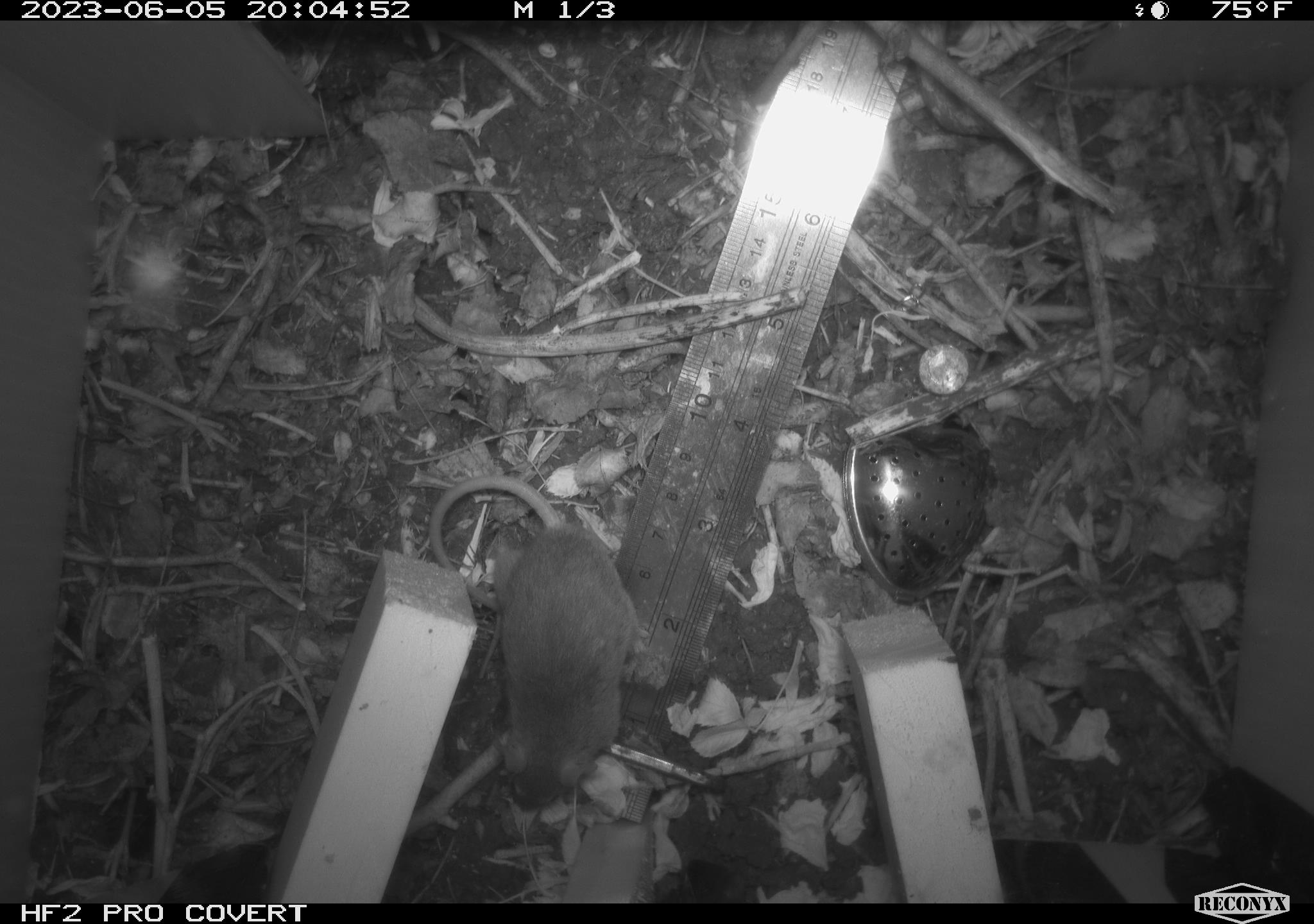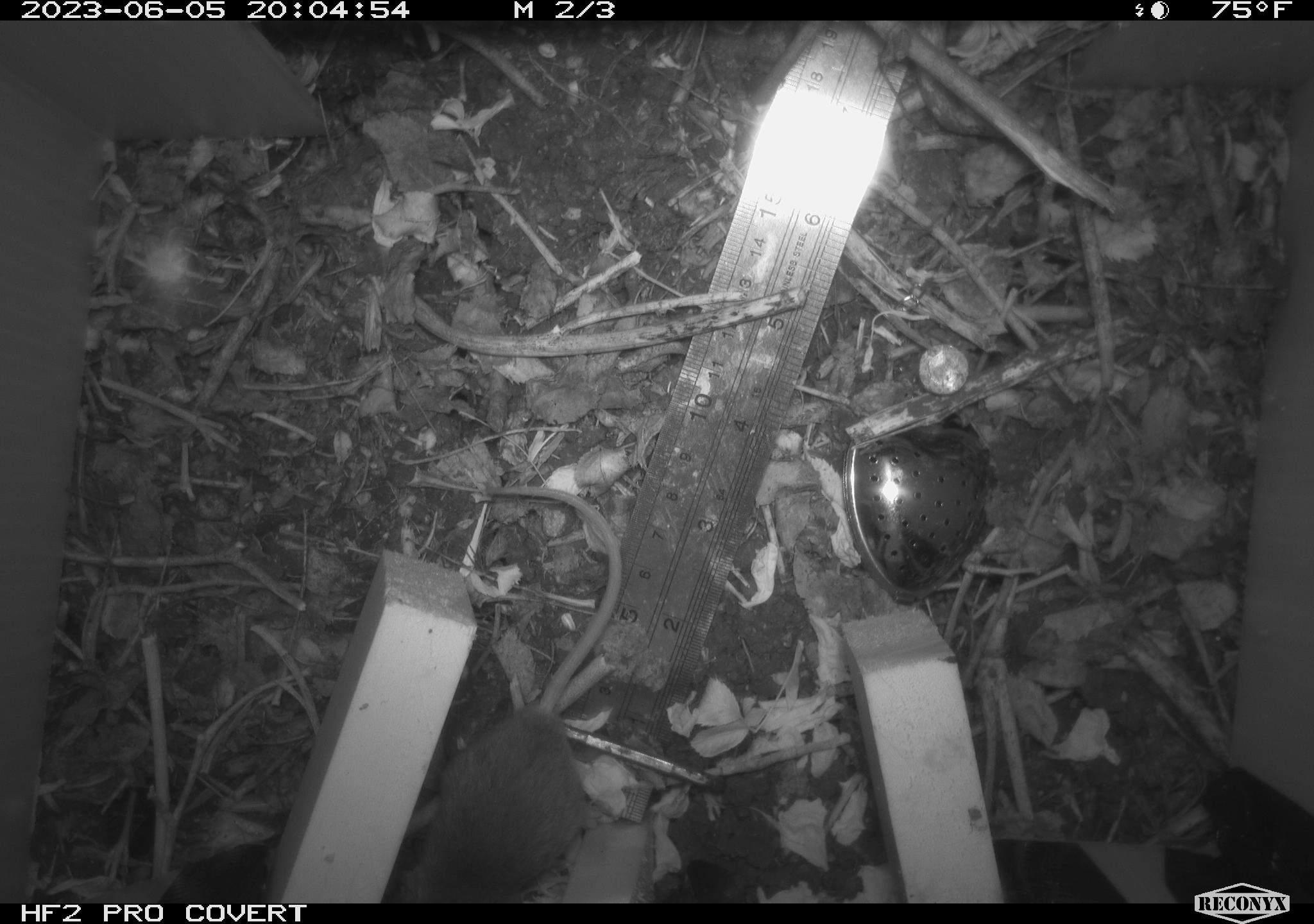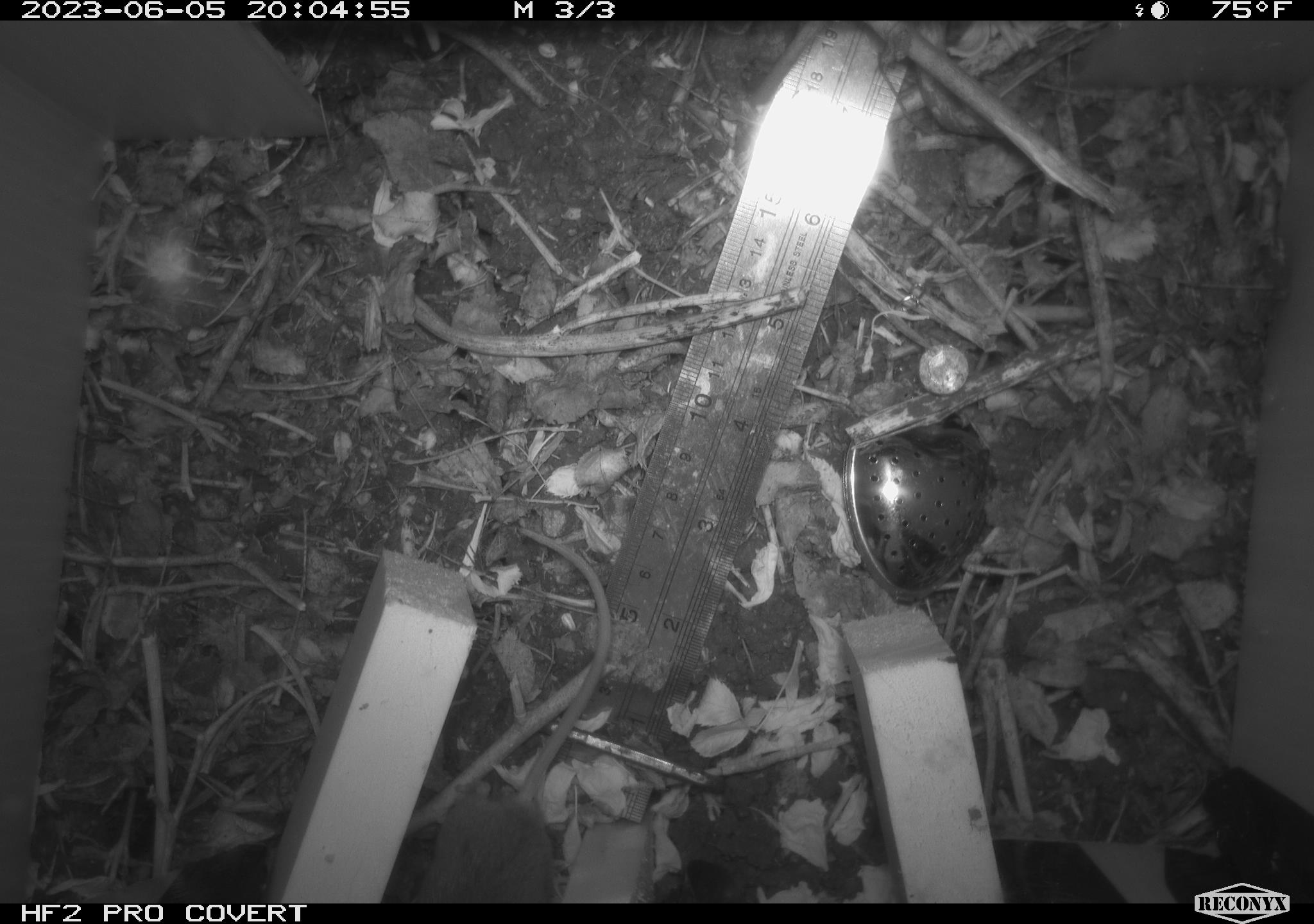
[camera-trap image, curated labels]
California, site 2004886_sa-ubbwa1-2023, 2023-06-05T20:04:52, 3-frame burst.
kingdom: Animalia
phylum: Chordata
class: Mammalia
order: Rodentia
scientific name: Rodentia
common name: rodent